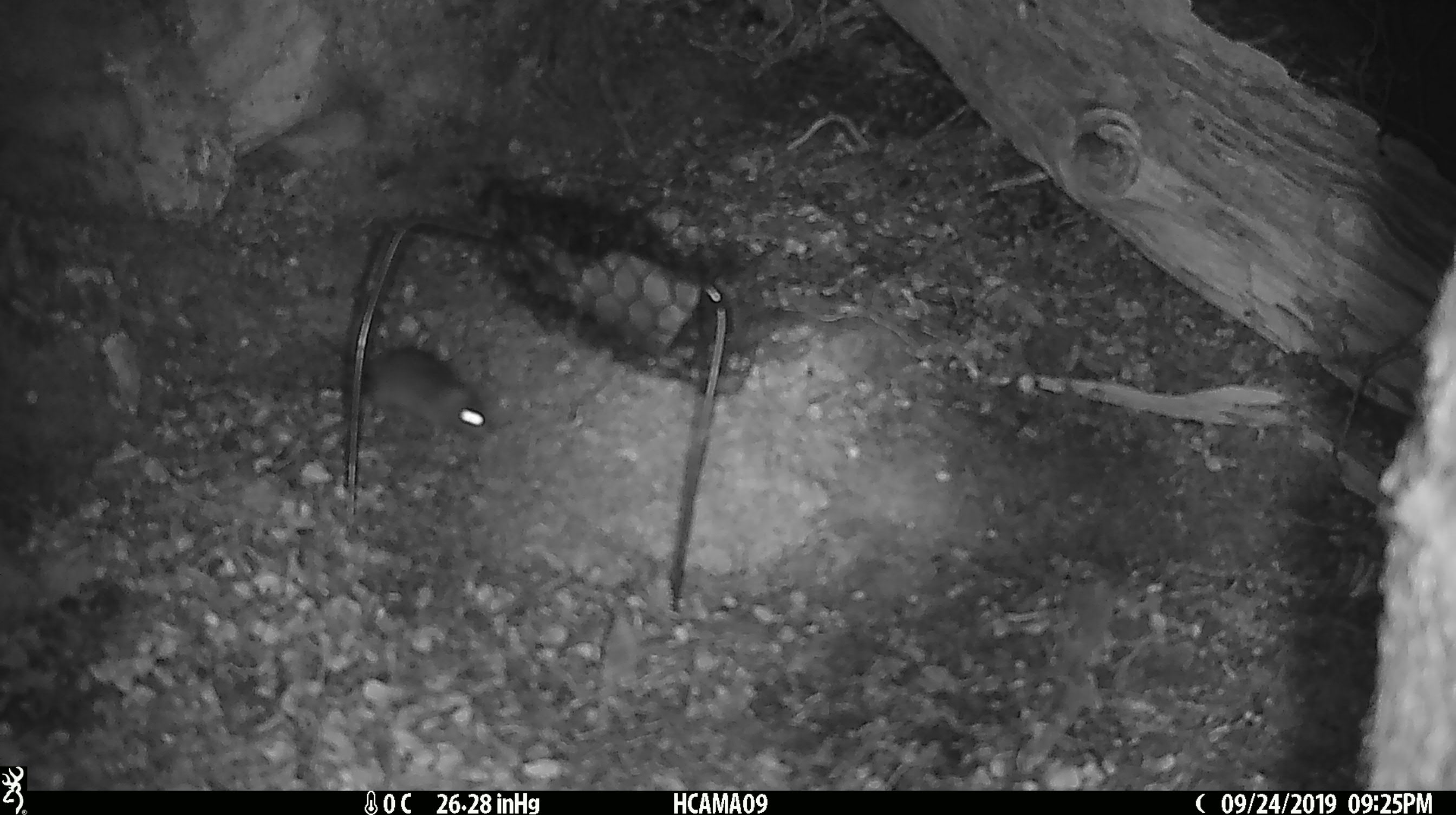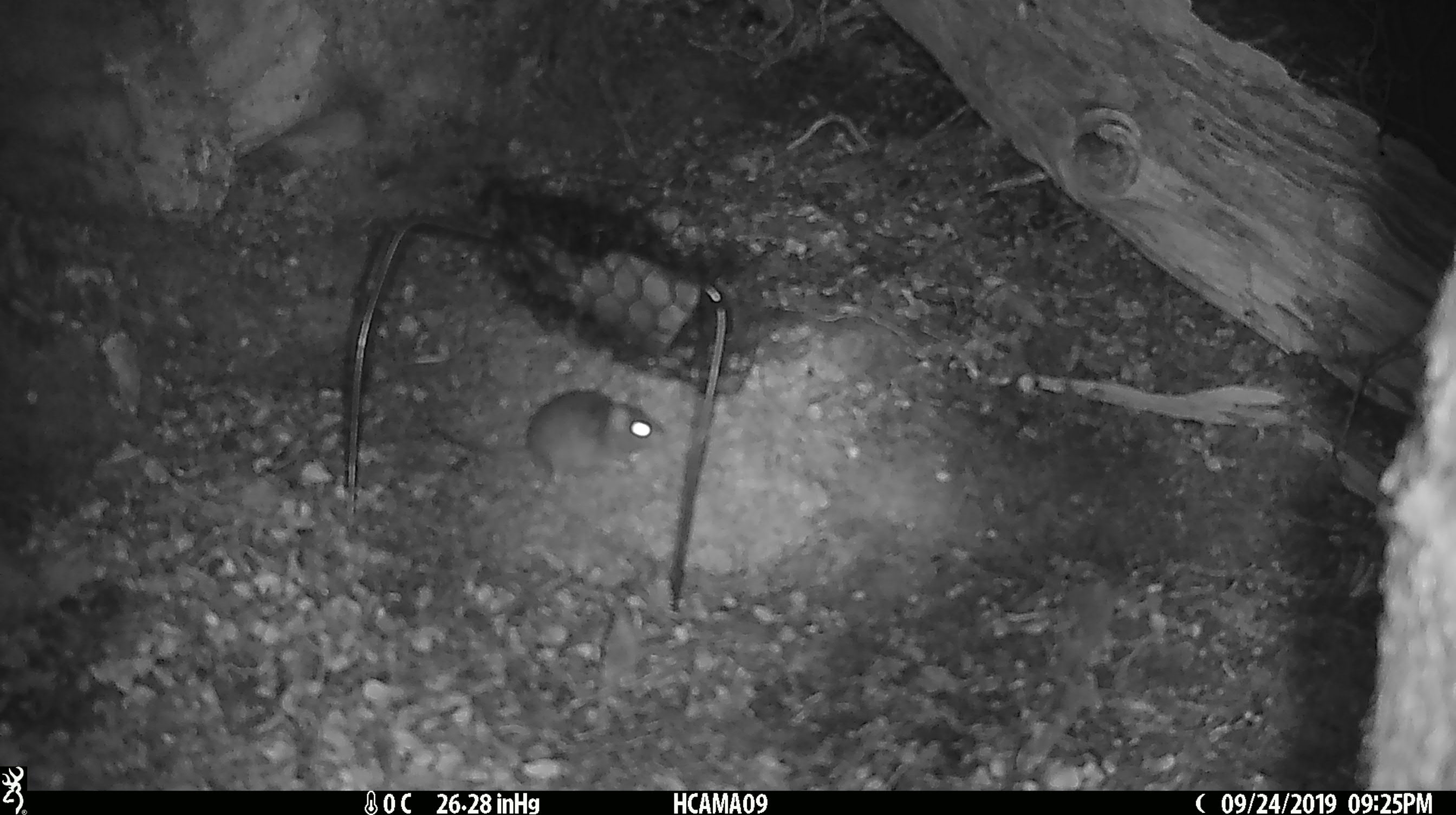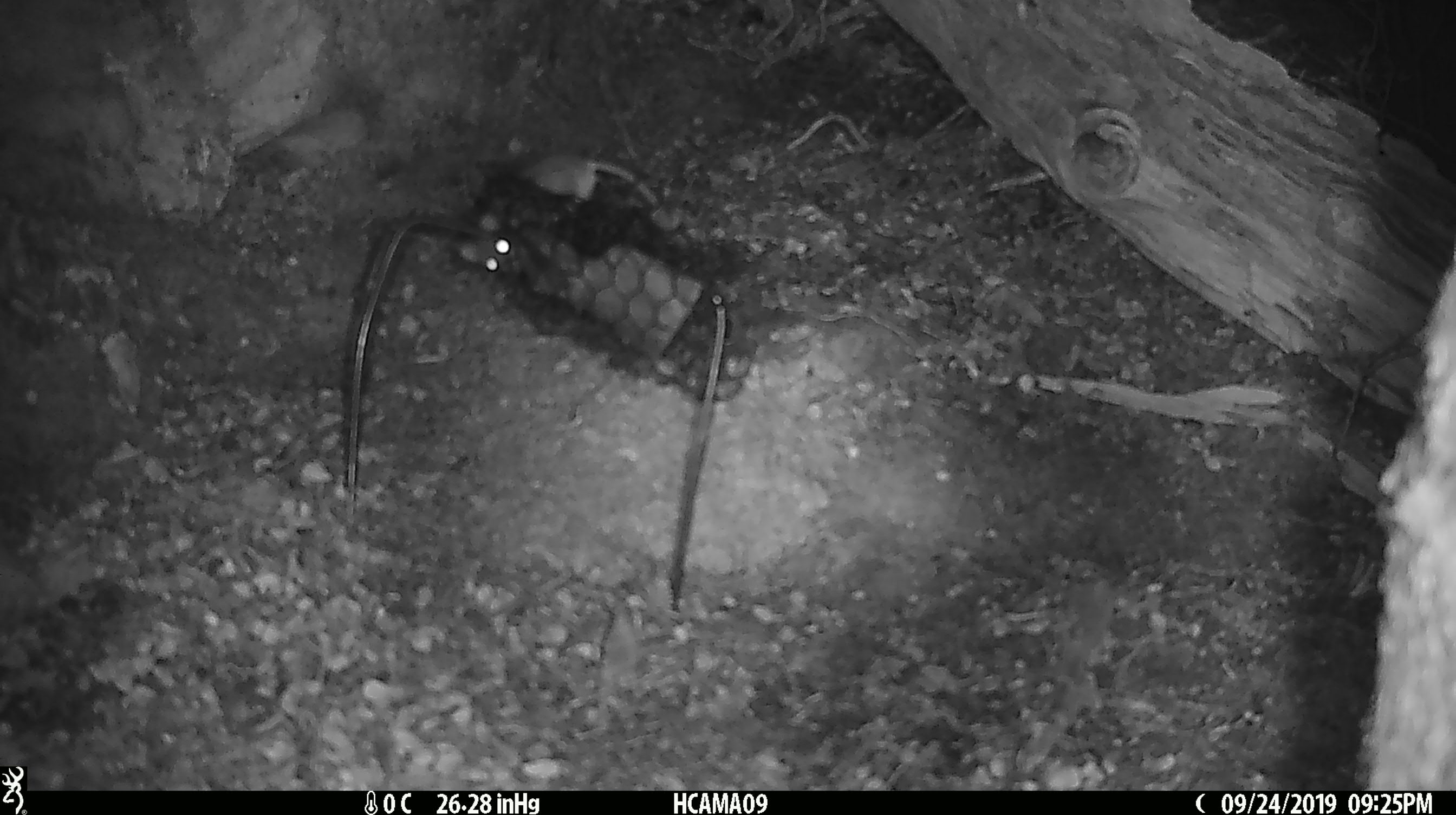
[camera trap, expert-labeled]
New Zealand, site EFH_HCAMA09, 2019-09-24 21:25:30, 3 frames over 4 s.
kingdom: Animalia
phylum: Chordata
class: Mammalia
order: Rodentia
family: Muridae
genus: Mus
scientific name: Mus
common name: mouse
Mouse (Mus).